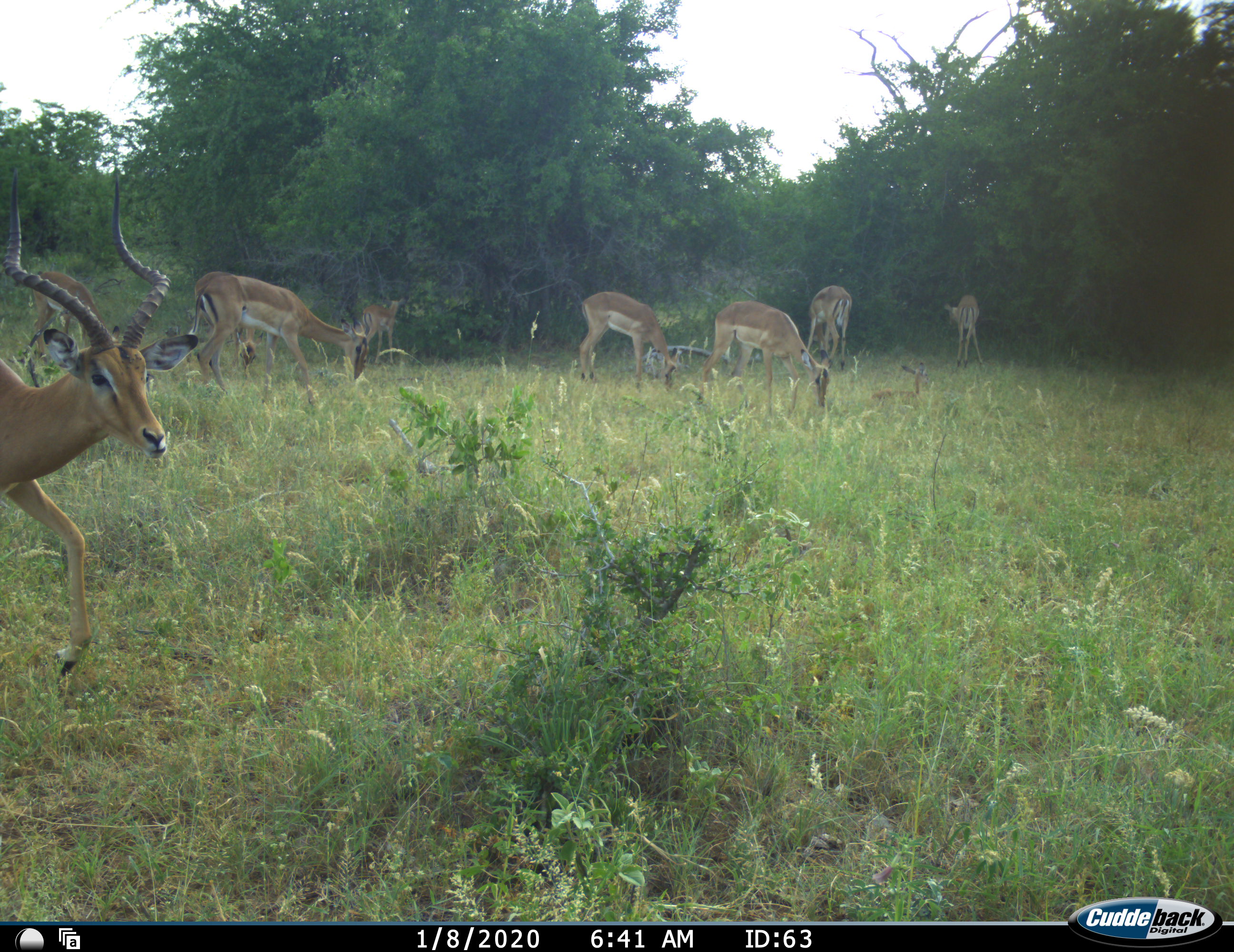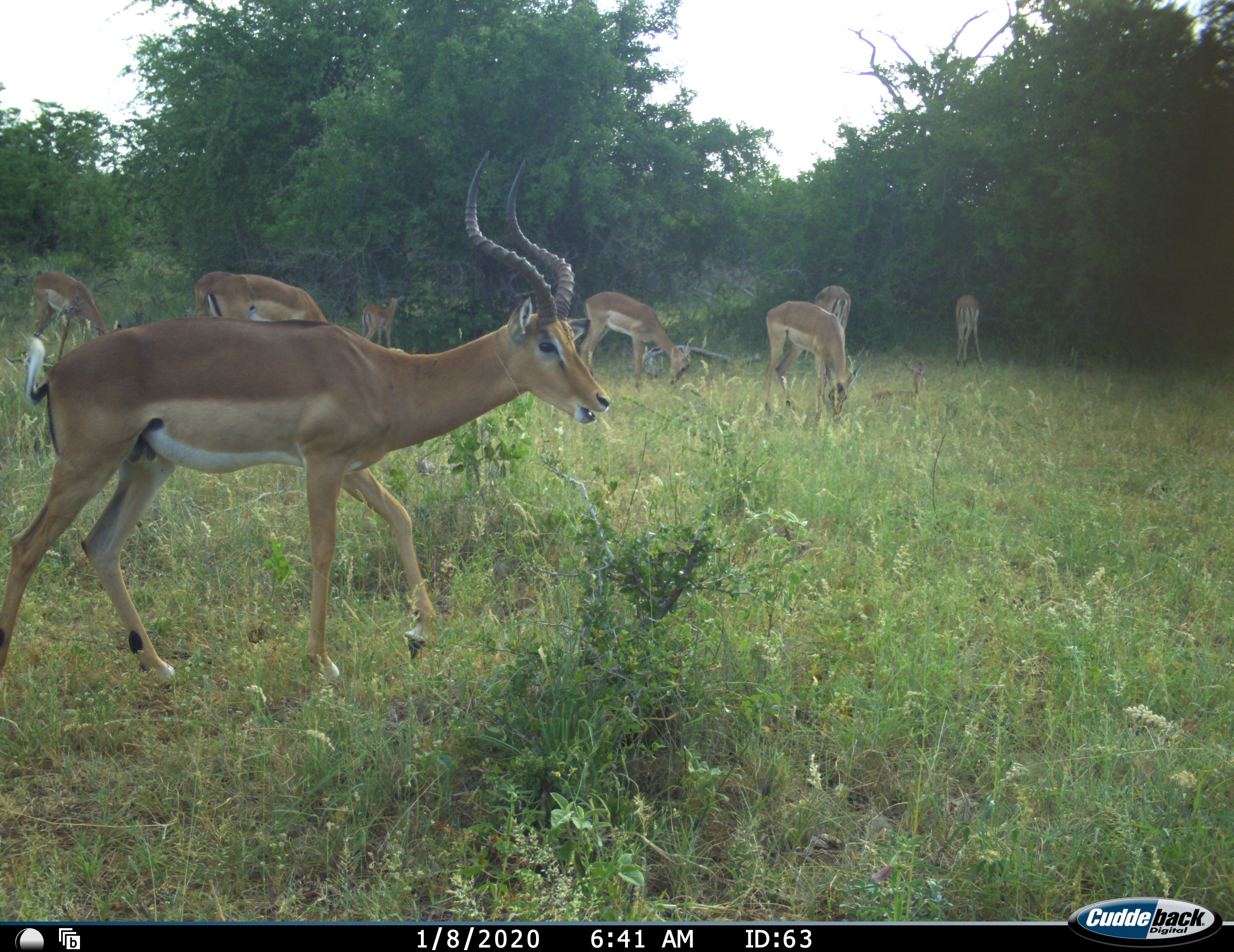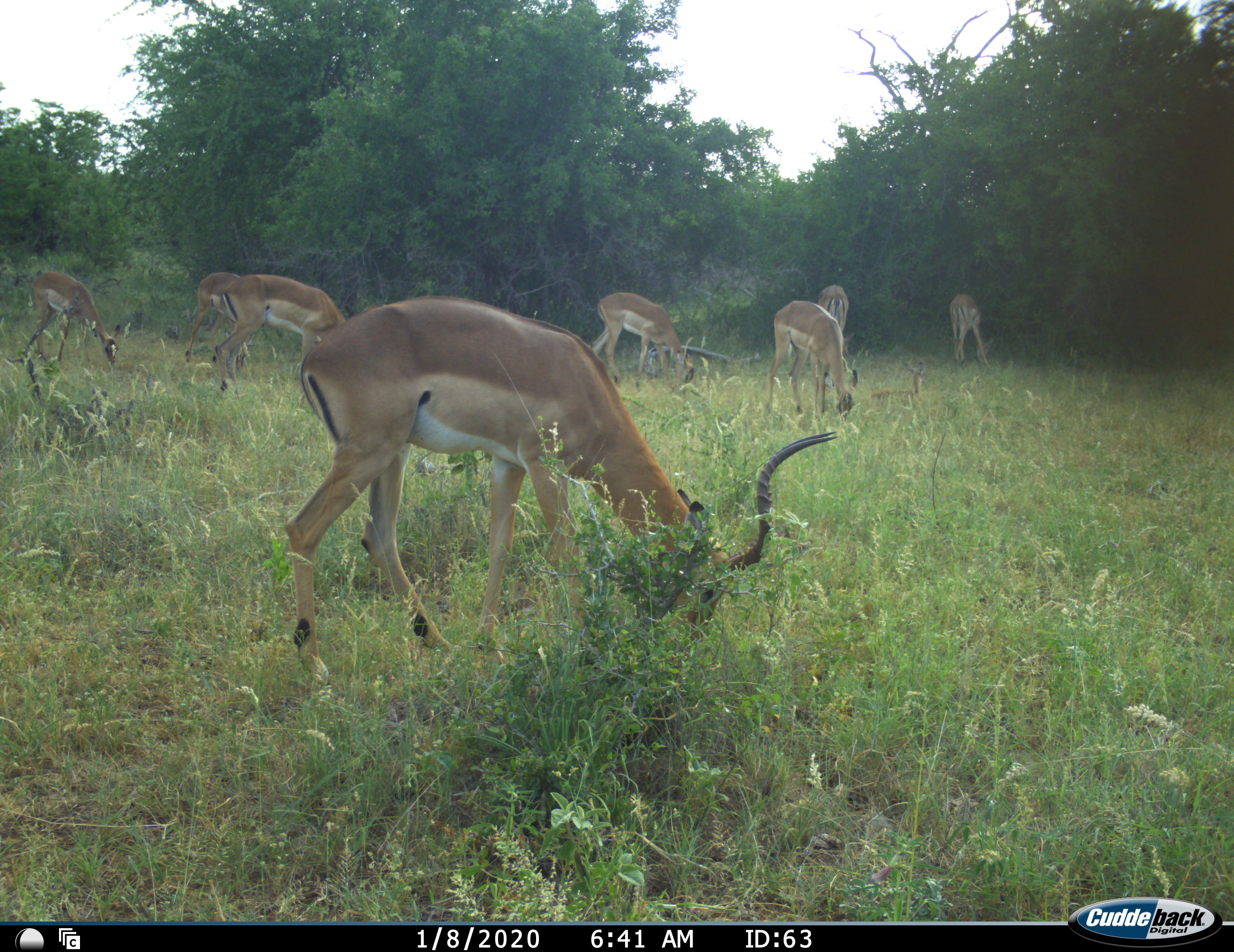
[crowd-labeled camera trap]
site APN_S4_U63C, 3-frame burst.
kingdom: Animalia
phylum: Chordata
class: Mammalia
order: Artiodactyla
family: Bovidae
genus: Aepyceros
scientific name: Aepyceros melampus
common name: impala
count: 8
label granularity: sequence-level